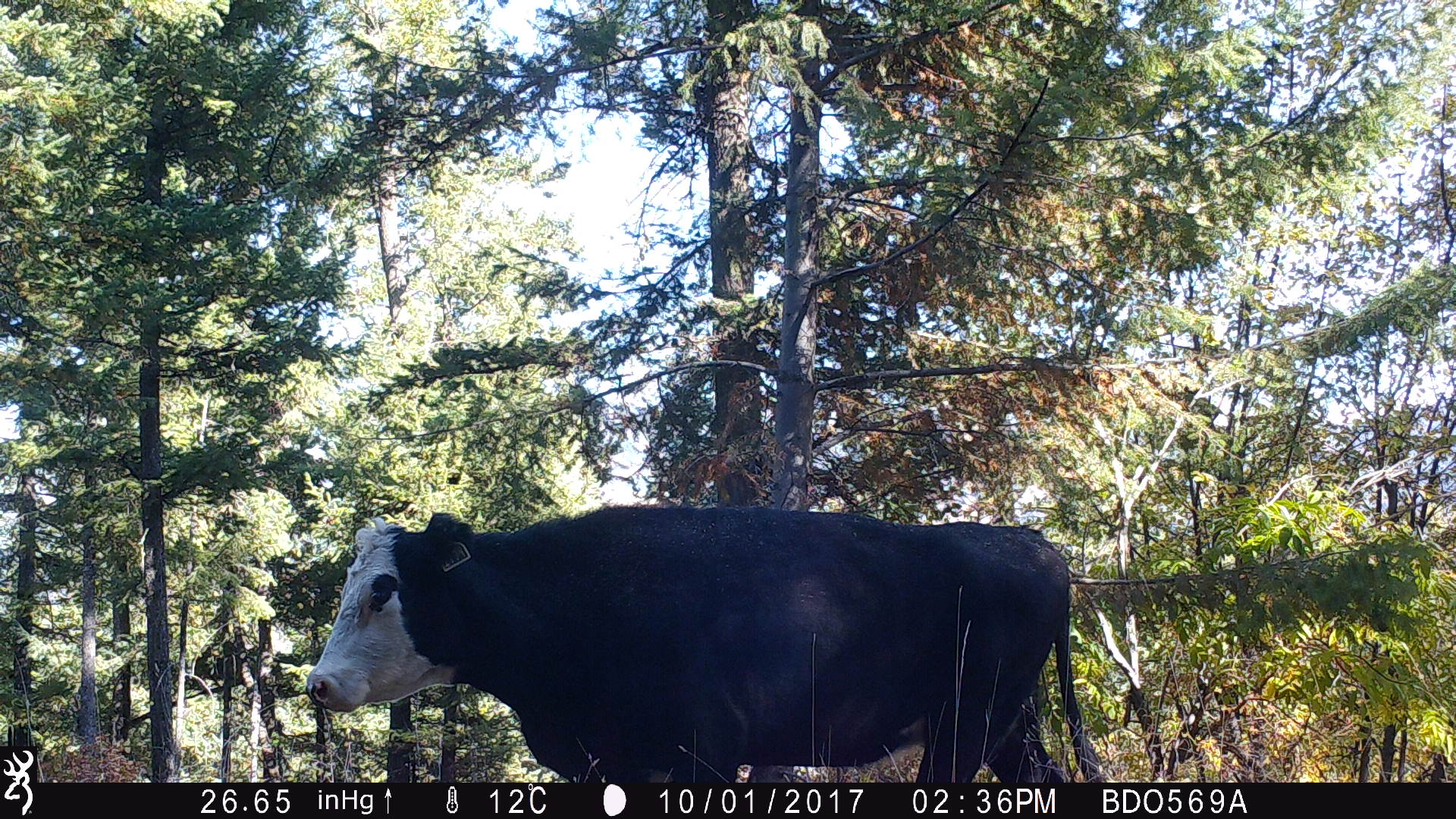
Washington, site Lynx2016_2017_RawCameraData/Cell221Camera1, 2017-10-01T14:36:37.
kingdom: Animalia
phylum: Chordata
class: Mammalia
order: Artiodactyla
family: Bovidae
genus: Bos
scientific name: Bos taurus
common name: domestic cattle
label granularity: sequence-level